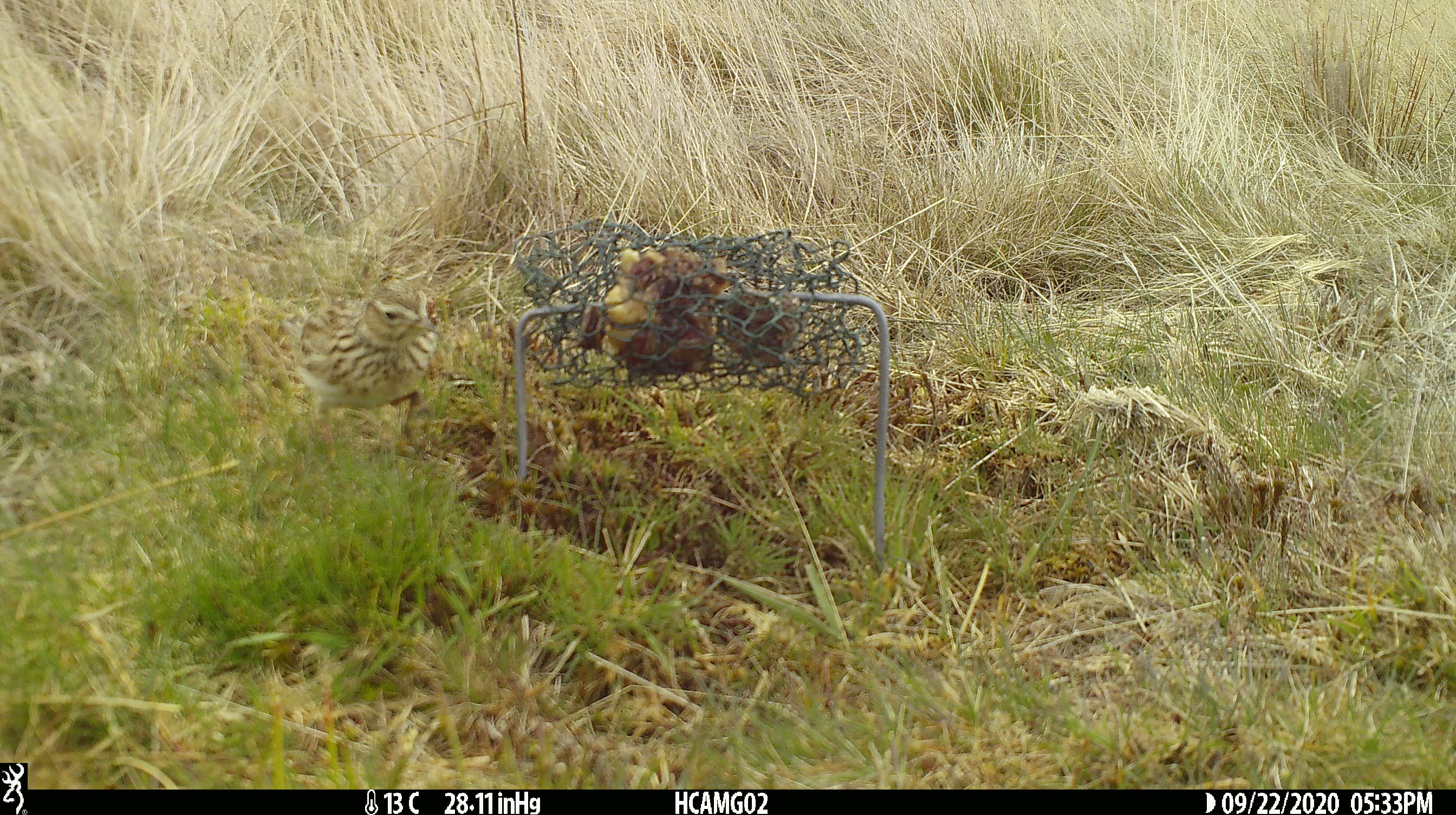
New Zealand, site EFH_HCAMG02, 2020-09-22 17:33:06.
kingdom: Animalia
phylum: Chordata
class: Aves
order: Passeriformes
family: Motacillidae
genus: Anthus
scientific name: Anthus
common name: pipit